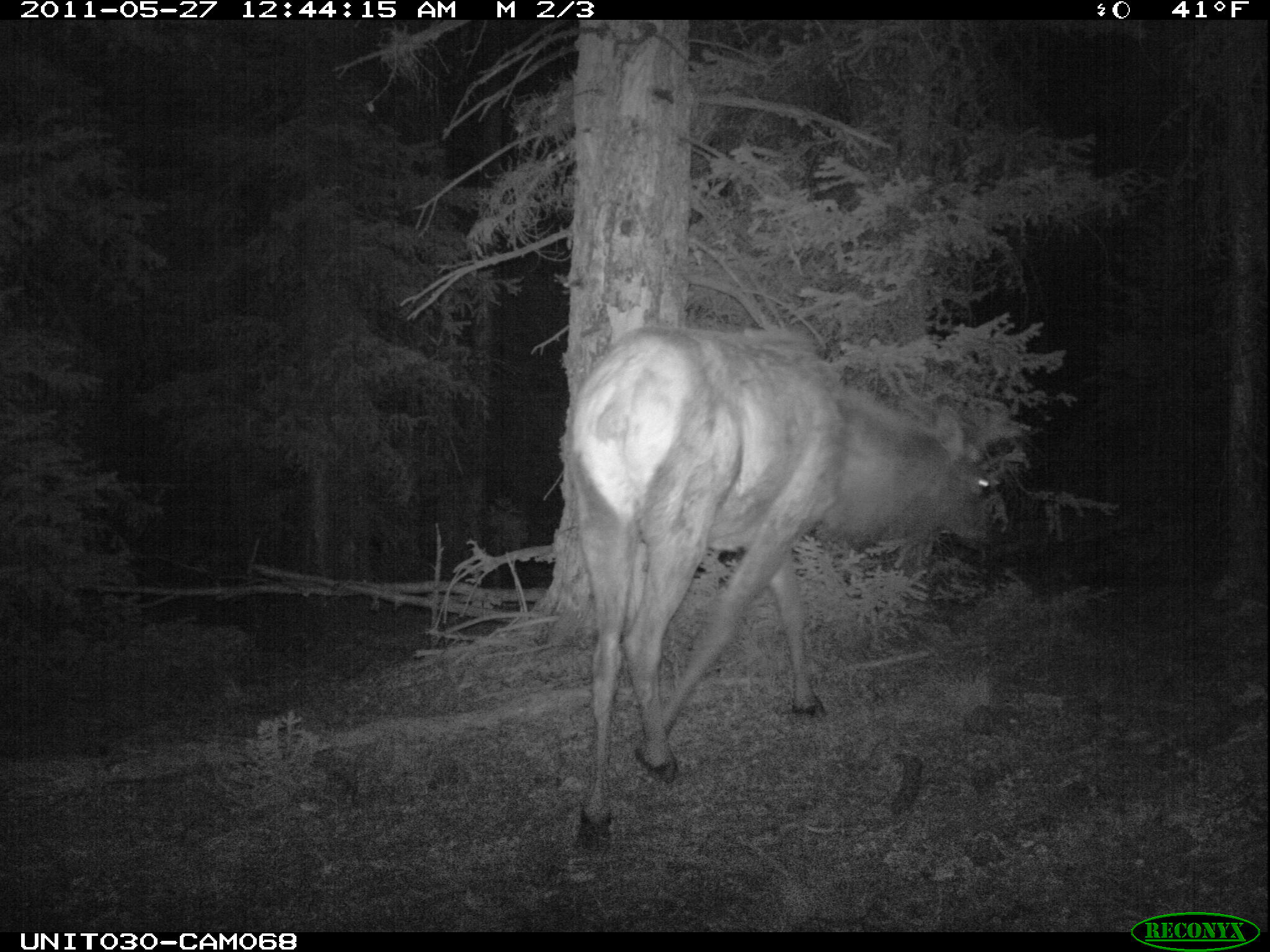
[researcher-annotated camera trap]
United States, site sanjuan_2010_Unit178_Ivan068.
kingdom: Animalia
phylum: Chordata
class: Mammalia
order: Artiodactyla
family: Cervidae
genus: Cervus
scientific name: Cervus elaphus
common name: red deer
Cervus elaphus (red deer).